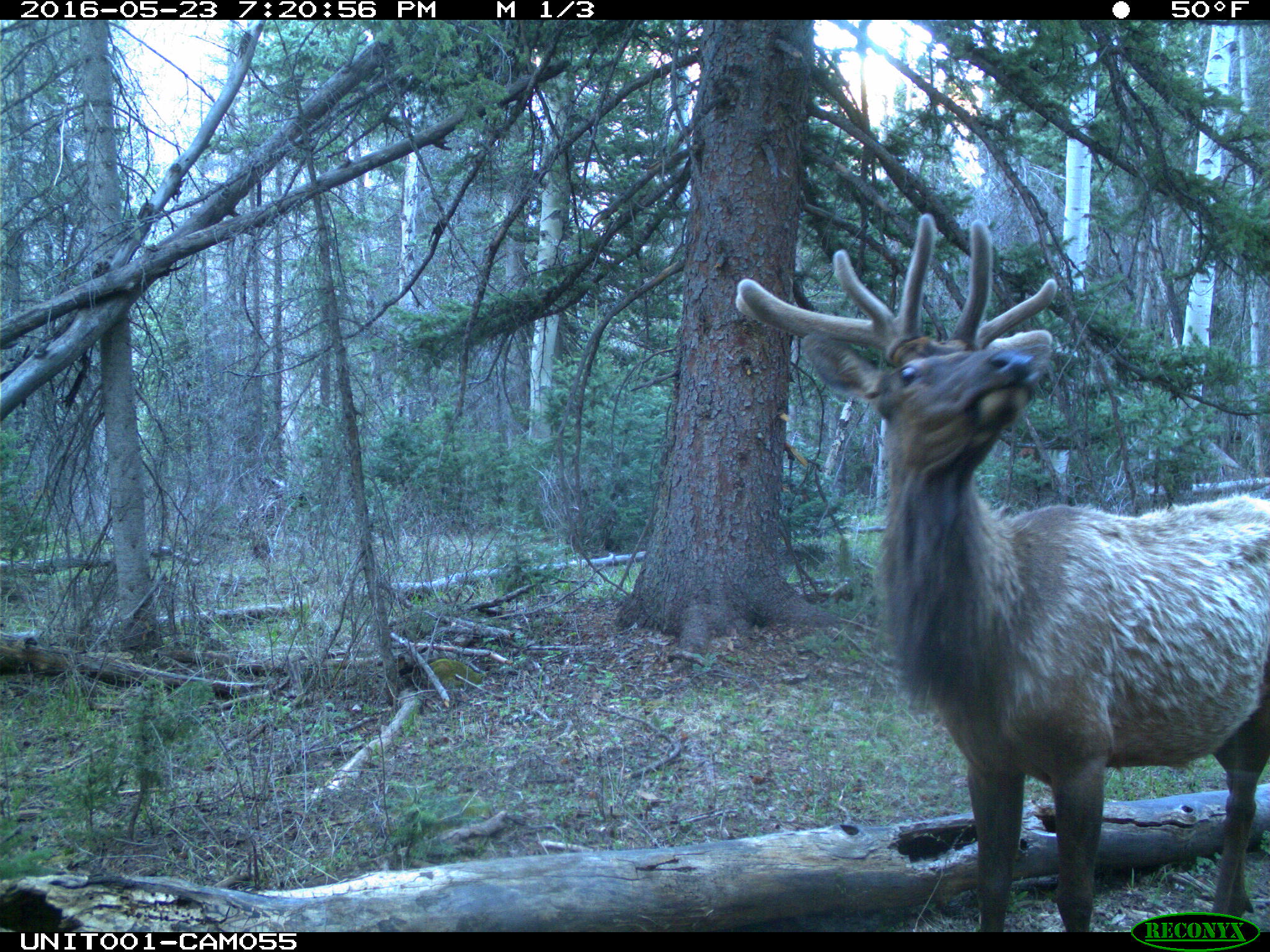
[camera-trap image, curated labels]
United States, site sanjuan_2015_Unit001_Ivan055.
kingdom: Animalia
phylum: Chordata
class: Mammalia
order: Artiodactyla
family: Cervidae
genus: Cervus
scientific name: Cervus elaphus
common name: red deer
Cervus elaphus (red deer).